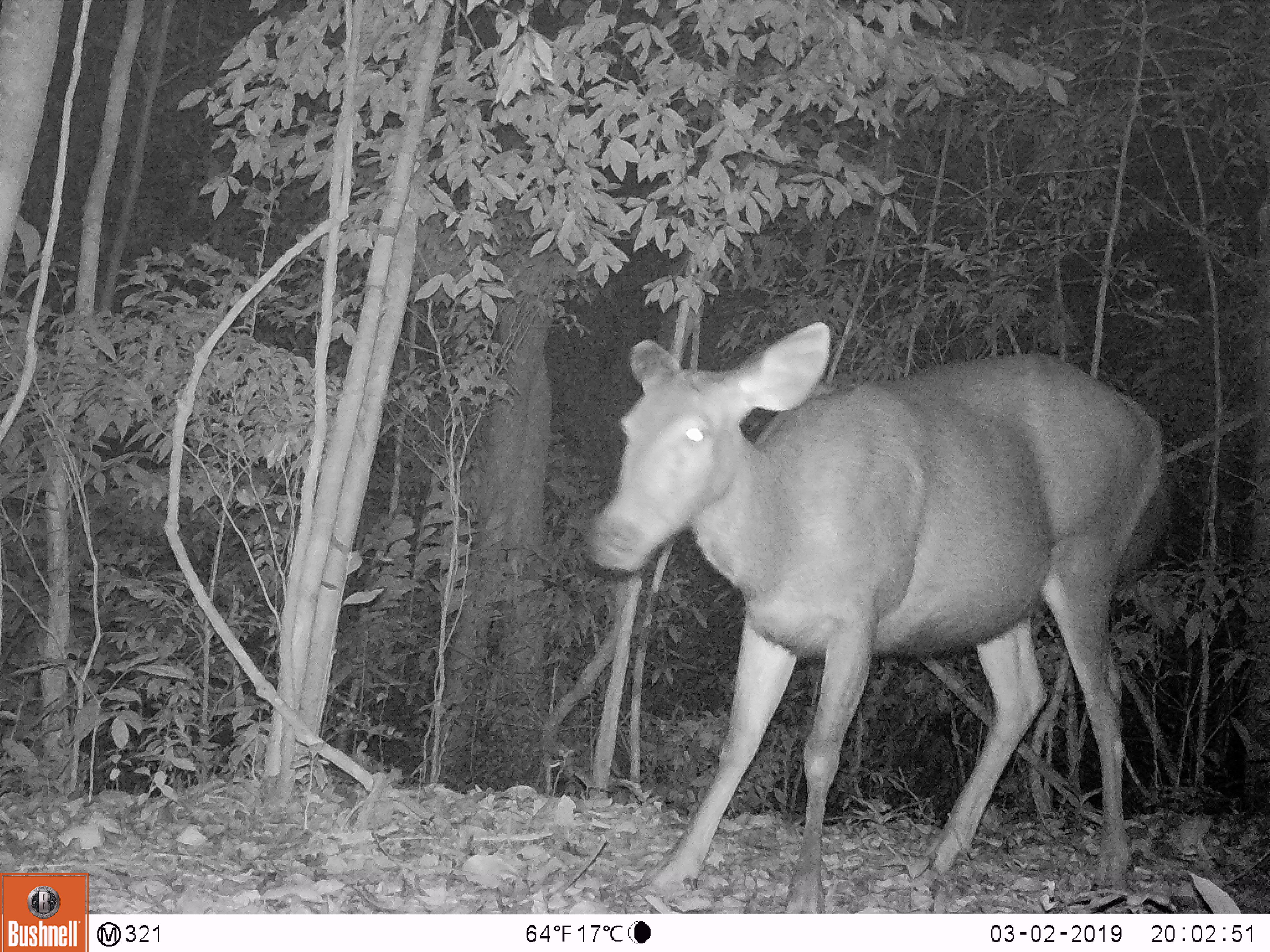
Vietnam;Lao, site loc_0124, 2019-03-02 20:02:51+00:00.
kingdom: Animalia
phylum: Chordata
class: Mammalia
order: Artiodactyla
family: Cervidae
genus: Rusa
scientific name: Rusa unicolor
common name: sambar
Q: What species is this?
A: Sambar (Rusa unicolor).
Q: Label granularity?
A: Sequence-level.